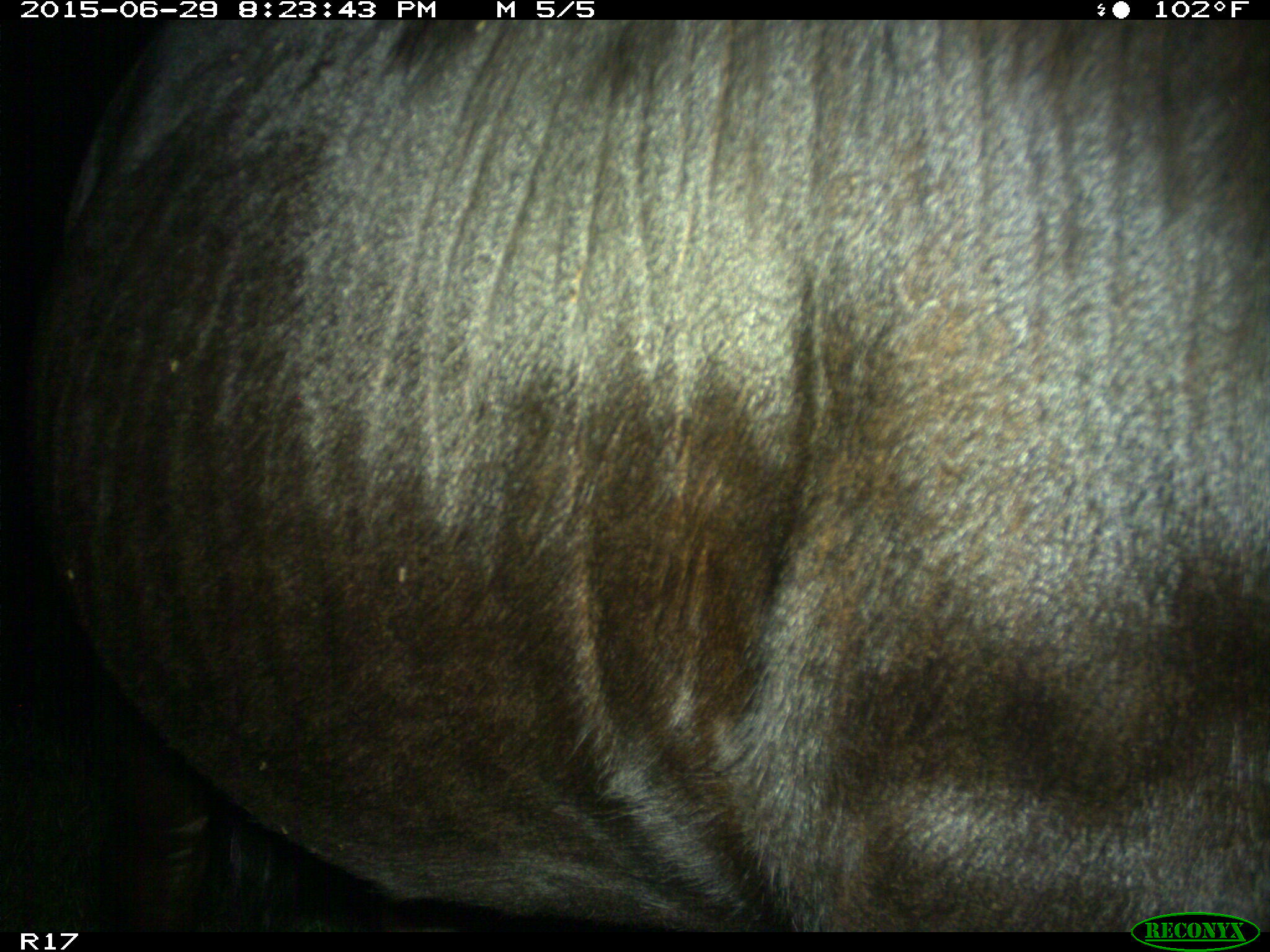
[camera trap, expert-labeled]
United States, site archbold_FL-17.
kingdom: Animalia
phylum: Chordata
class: Mammalia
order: Artiodactyla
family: Bovidae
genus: Bos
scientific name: Bos taurus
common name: domestic cow